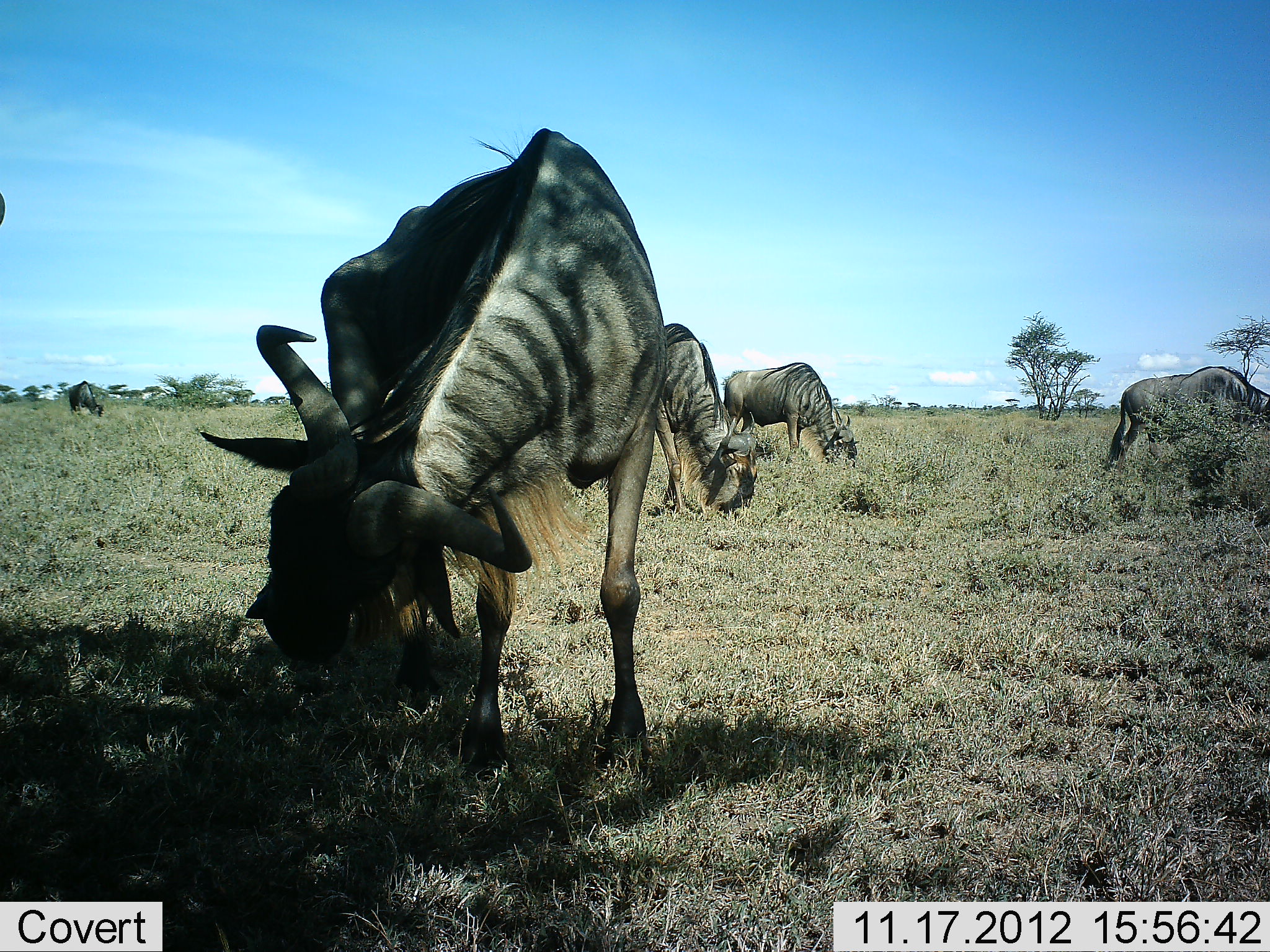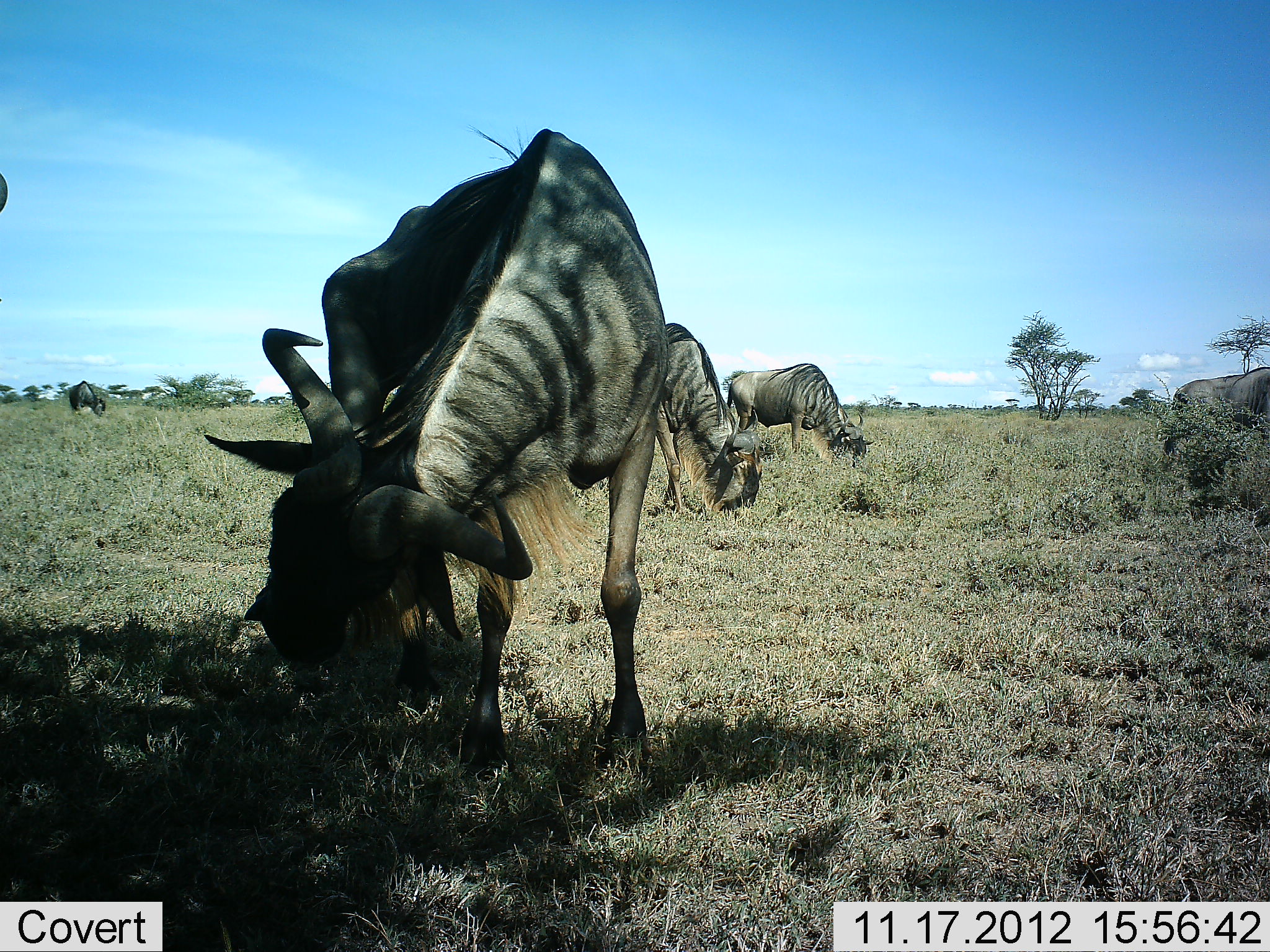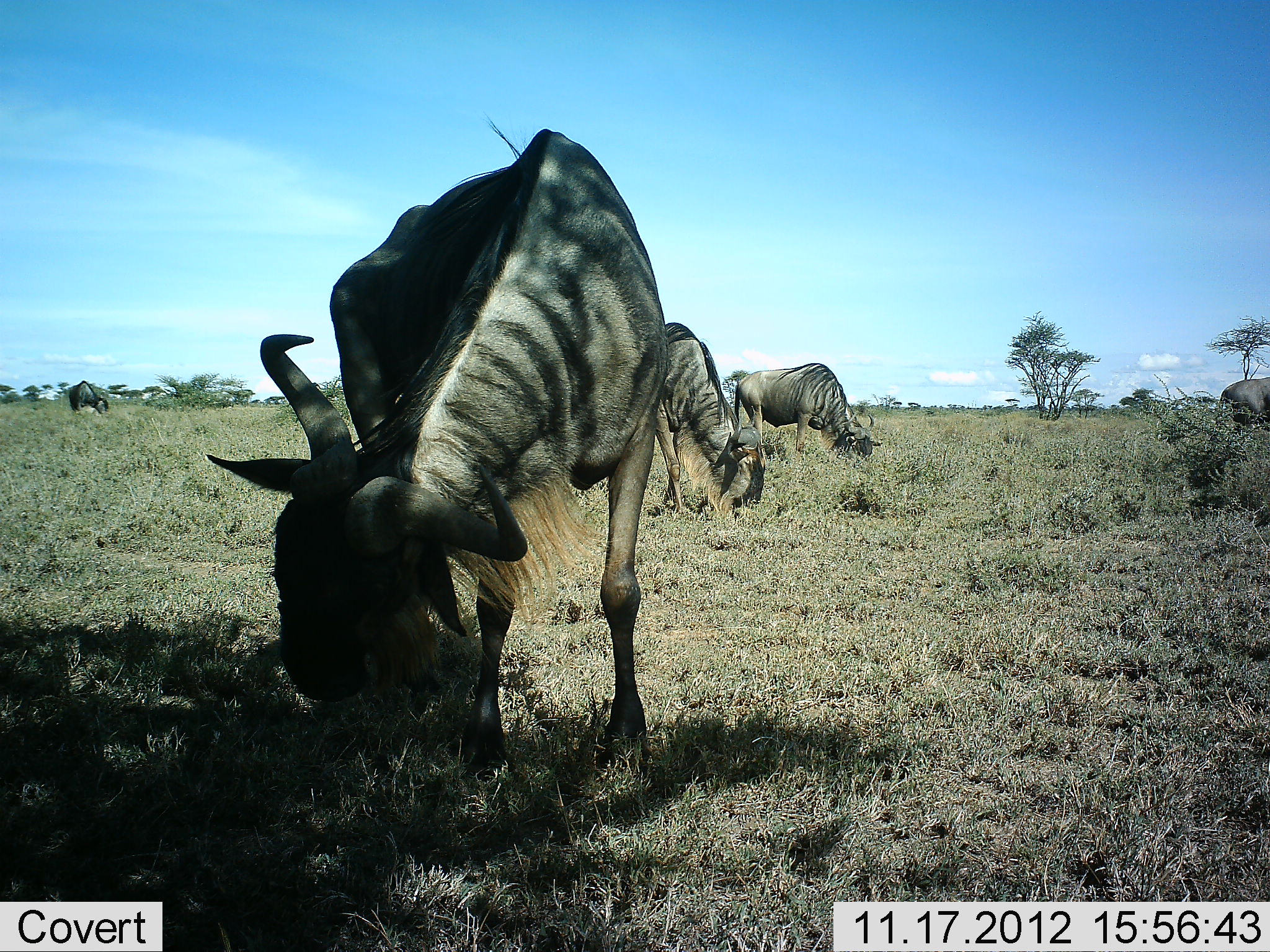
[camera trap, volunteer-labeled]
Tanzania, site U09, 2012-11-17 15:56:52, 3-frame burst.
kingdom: Animalia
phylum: Chordata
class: Mammalia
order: Artiodactyla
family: Bovidae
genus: Connochaetes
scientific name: Connochaetes taurinus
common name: blue wildebeest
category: wildebeest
Wildebeest (blue wildebeest) (Connochaetes taurinus), count 6. Behavior (volunteer vote fractions): standing 50%, resting 0%, moving 50%, interacting 0%. Young present (vote fraction): 0%. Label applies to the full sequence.